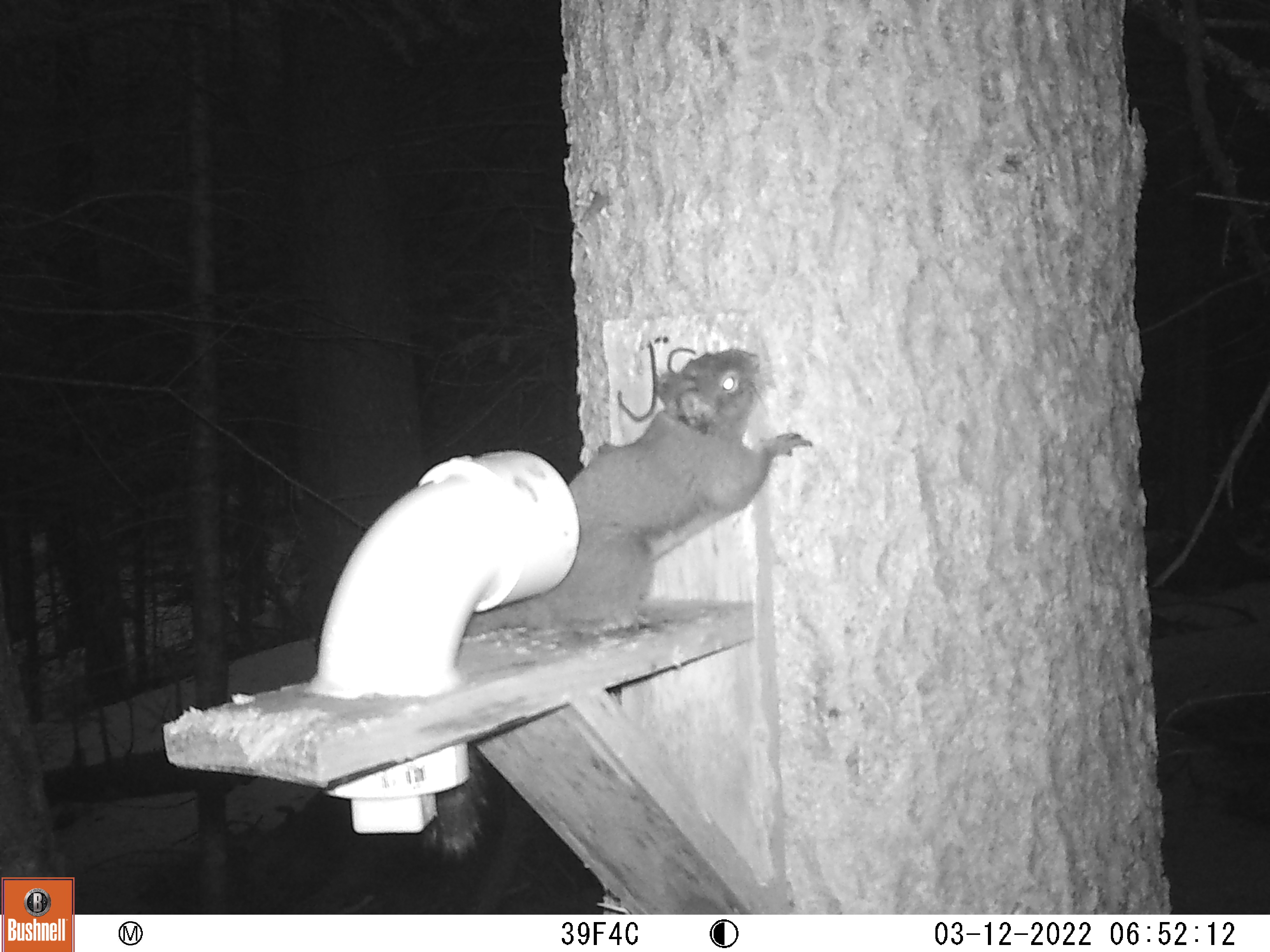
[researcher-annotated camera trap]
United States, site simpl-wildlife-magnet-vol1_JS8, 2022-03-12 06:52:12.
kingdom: Animalia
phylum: Chordata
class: Mammalia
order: Rodentia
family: Sciuridae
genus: Tamiasciurus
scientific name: Tamiasciurus hudsonicus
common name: red squirrel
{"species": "red squirrel (Tamiasciurus hudsonicus)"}